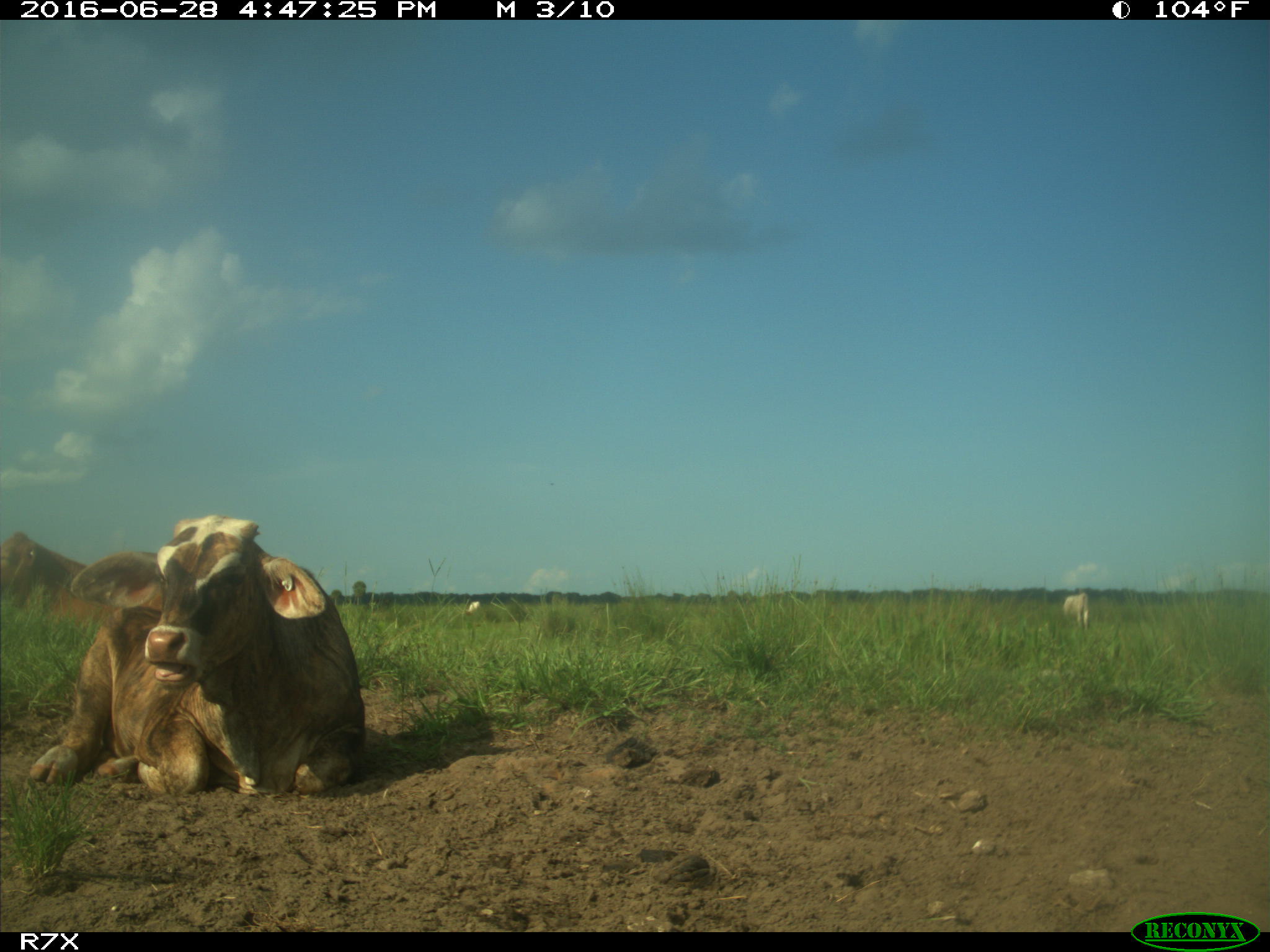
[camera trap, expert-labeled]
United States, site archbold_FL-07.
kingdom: Animalia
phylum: Chordata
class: Mammalia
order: Artiodactyla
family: Bovidae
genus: Bos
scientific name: Bos taurus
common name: domestic cow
Bos taurus (domestic cow).